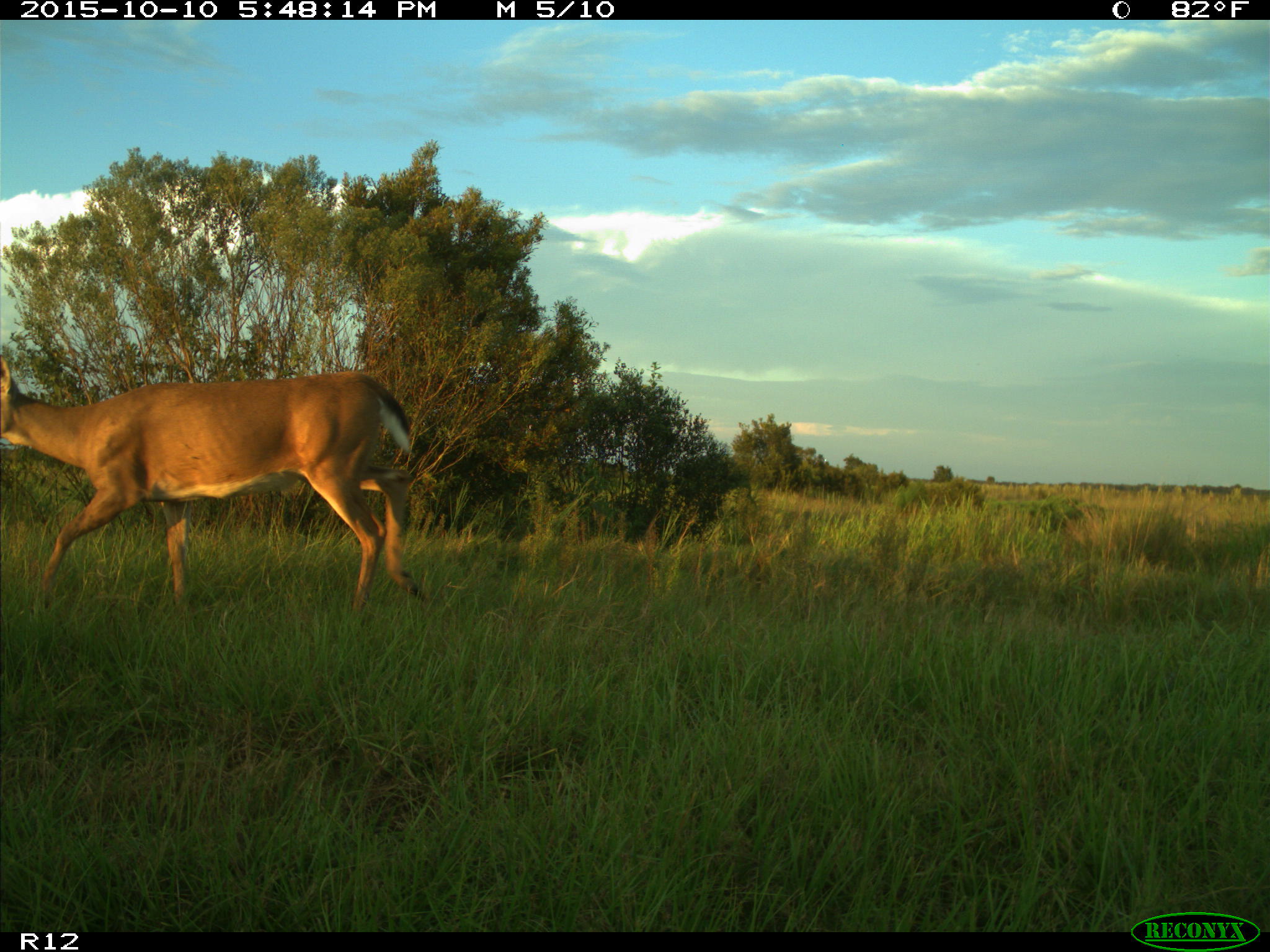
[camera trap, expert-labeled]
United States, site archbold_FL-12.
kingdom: Animalia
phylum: Chordata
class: Mammalia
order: Artiodactyla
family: Cervidae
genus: Odocoileus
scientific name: Odocoileus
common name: deer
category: unidentified deer